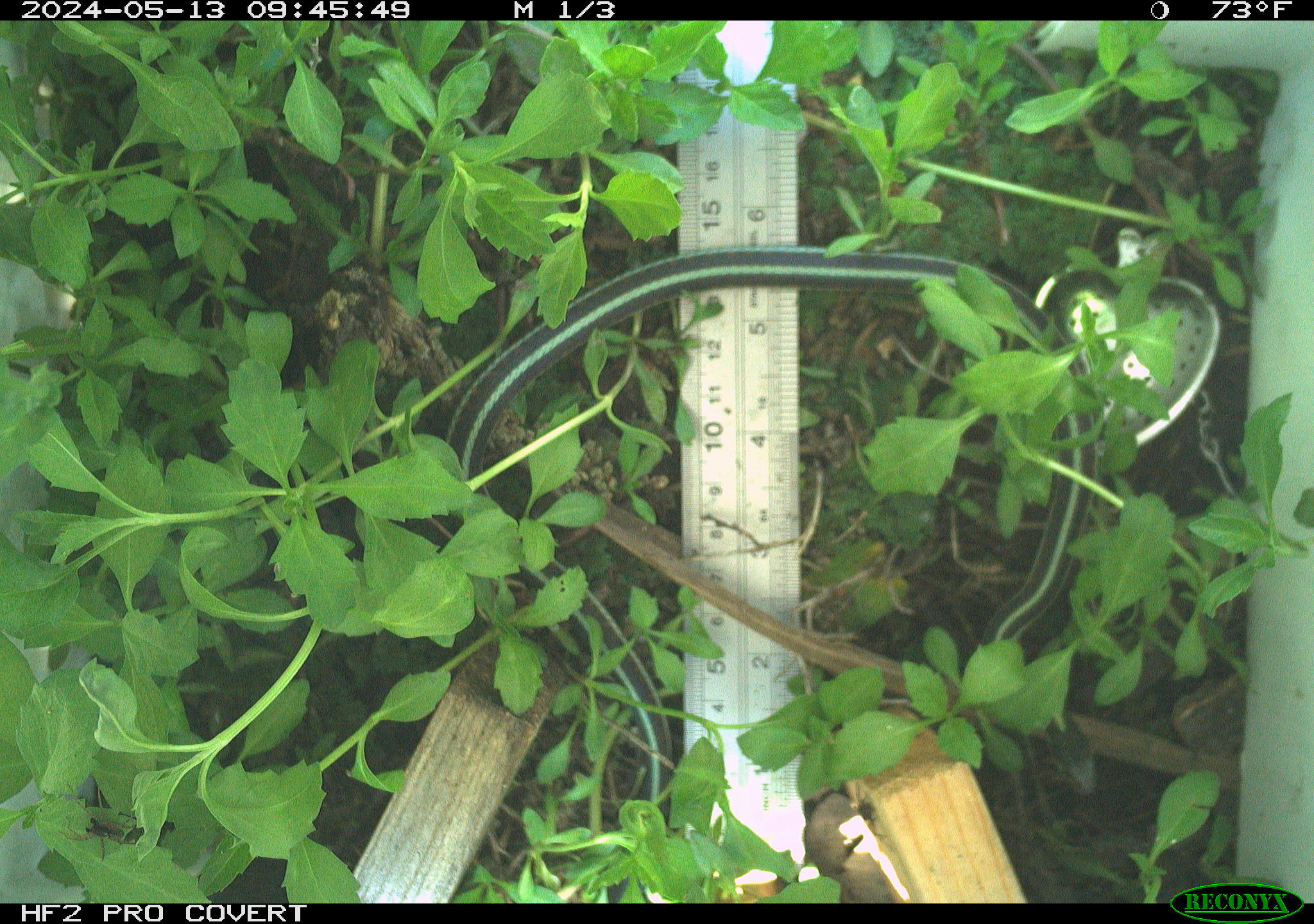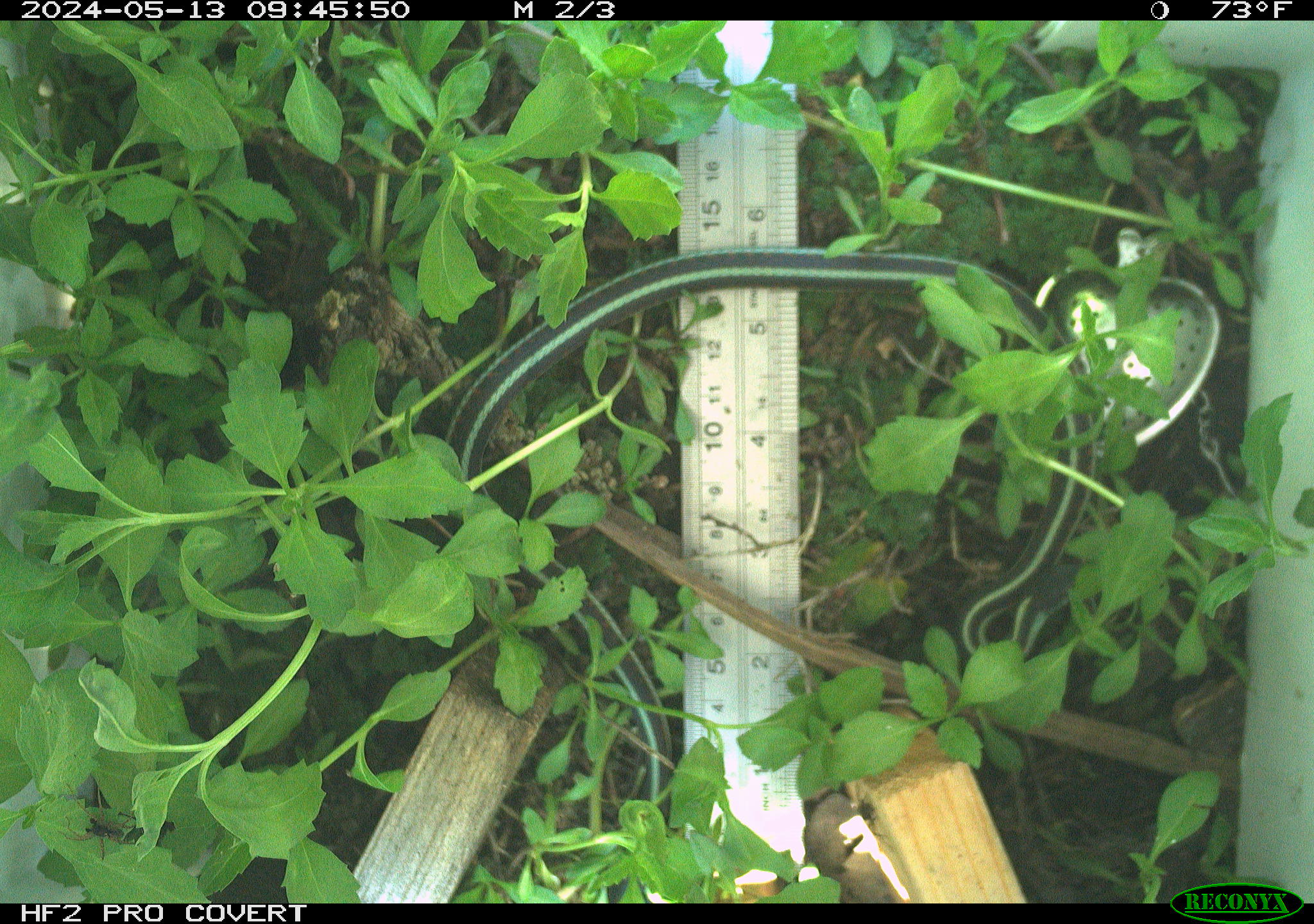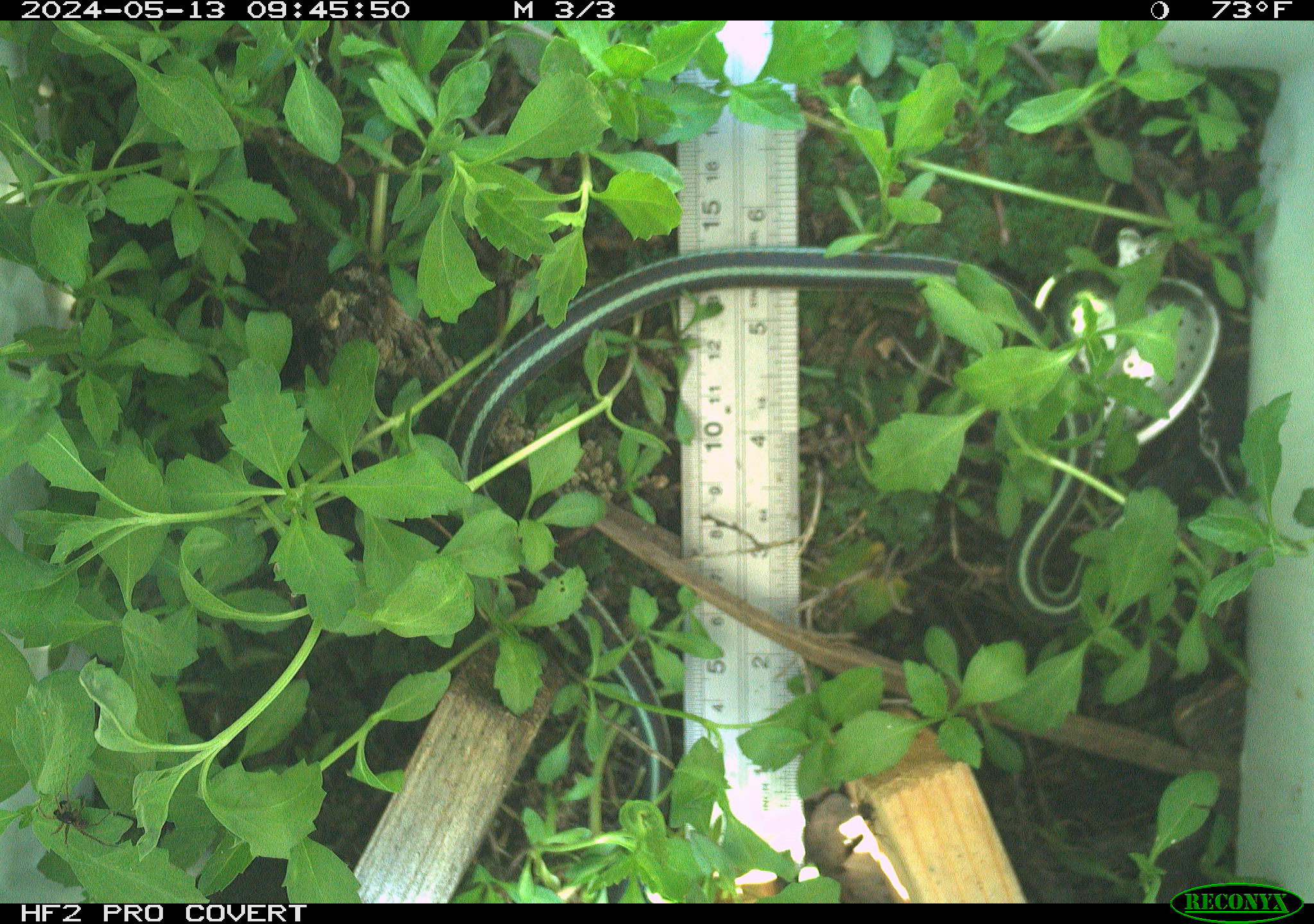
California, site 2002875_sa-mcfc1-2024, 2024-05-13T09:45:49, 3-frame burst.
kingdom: Animalia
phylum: Chordata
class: Reptilia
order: Squamata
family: Colubridae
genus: Thamnophis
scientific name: Thamnophis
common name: american gartersnakes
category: thamnophis species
Thamnophis species (american gartersnakes) (Thamnophis).